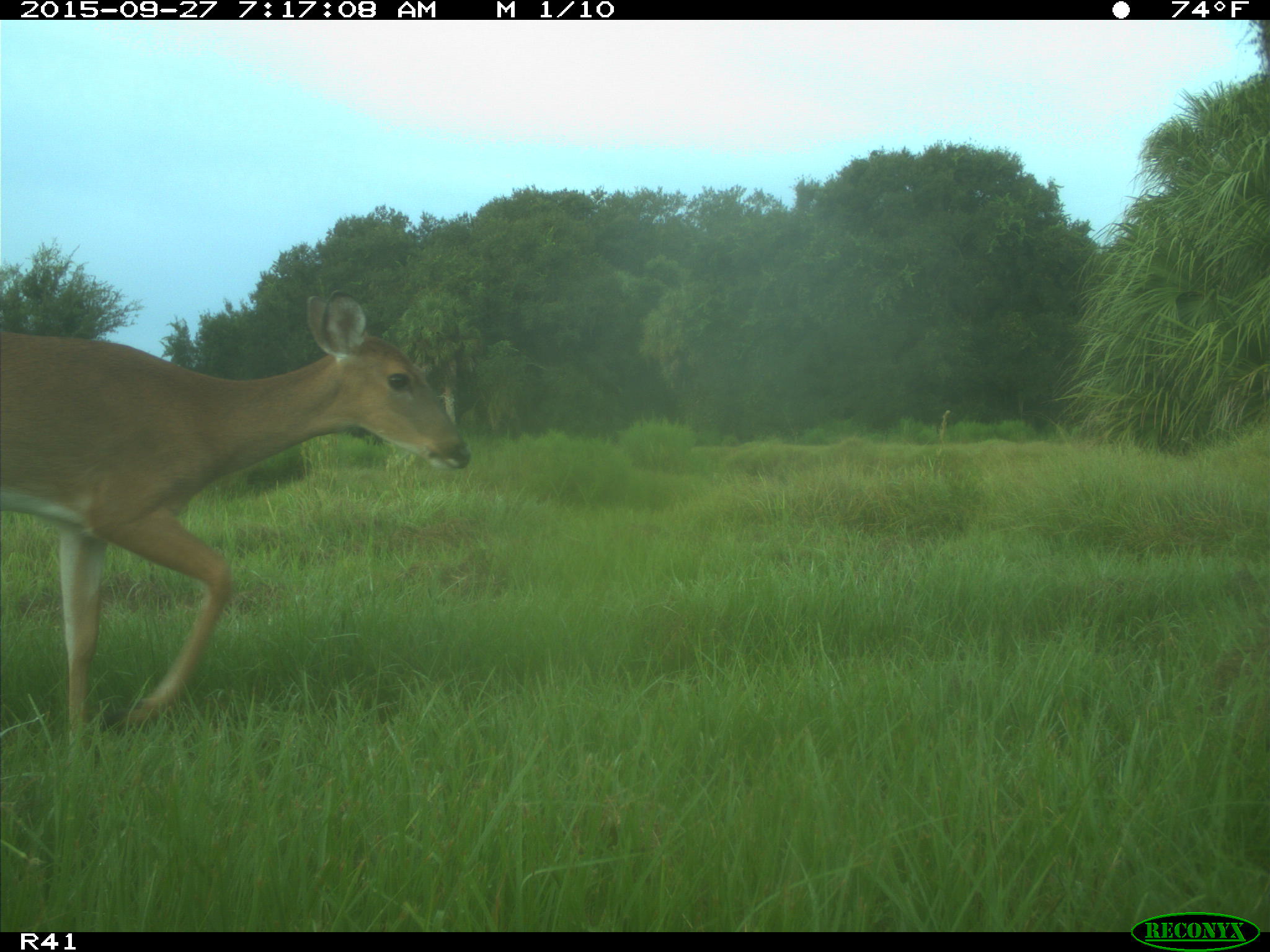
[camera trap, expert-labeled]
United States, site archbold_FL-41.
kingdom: Animalia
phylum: Chordata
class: Mammalia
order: Artiodactyla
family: Cervidae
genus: Odocoileus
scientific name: Odocoileus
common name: deer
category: unidentified deer